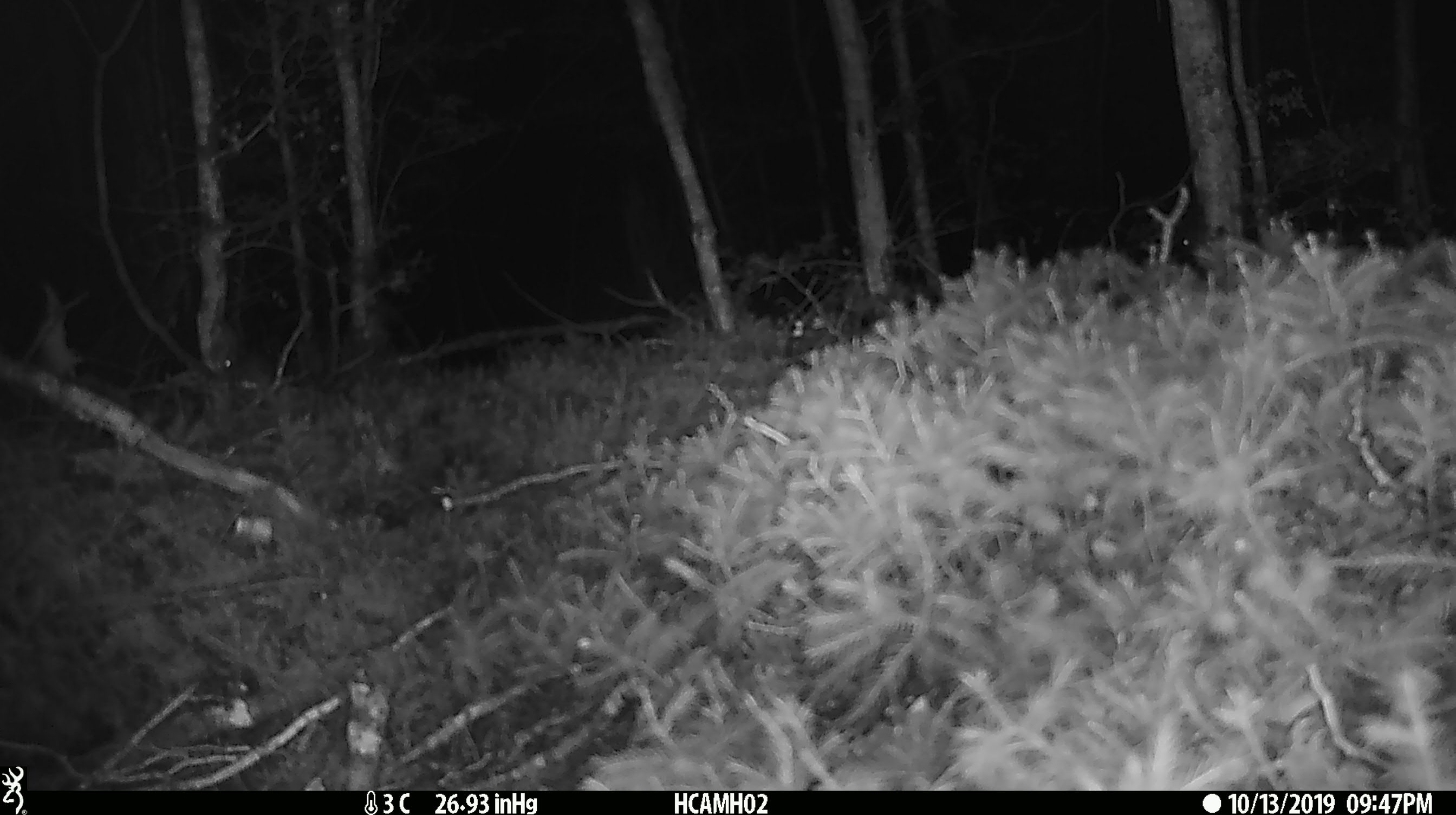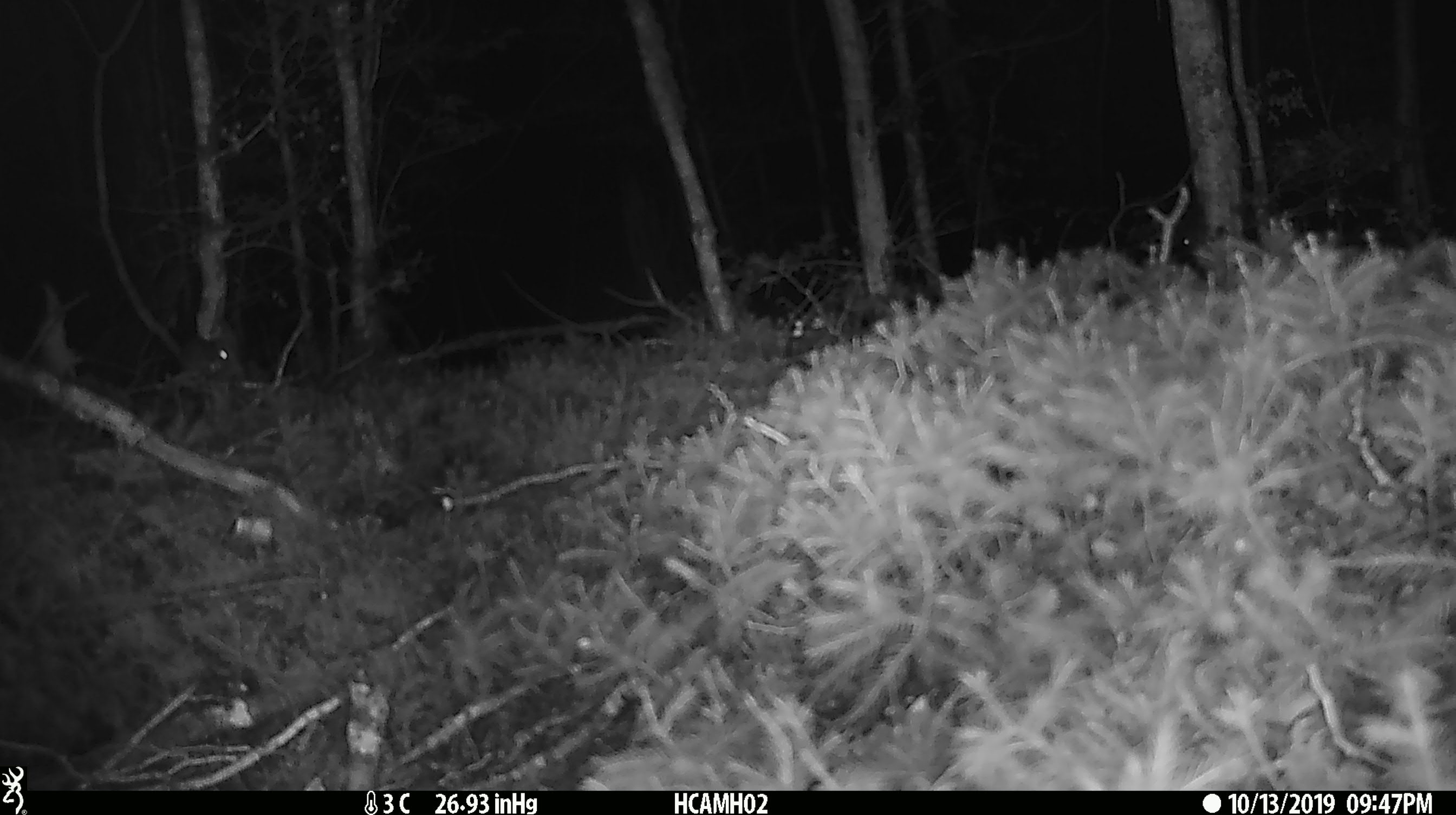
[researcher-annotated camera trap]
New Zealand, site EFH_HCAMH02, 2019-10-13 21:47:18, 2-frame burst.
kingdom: Animalia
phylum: Chordata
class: Mammalia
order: Rodentia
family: Muridae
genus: Mus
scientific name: Mus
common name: mouse